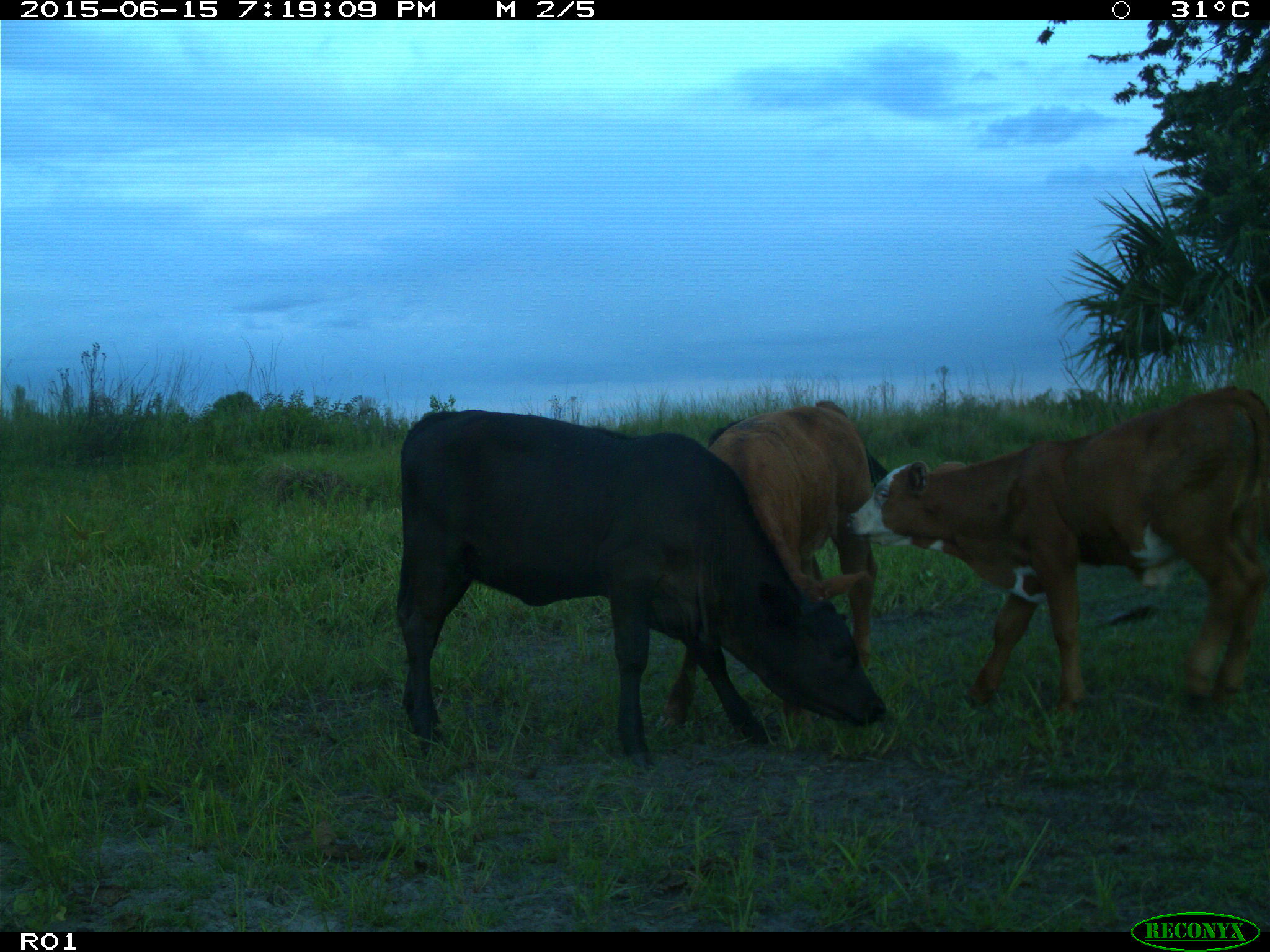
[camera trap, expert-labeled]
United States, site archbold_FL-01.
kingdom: Animalia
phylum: Chordata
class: Mammalia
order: Artiodactyla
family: Bovidae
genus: Bos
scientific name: Bos taurus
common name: domestic cow